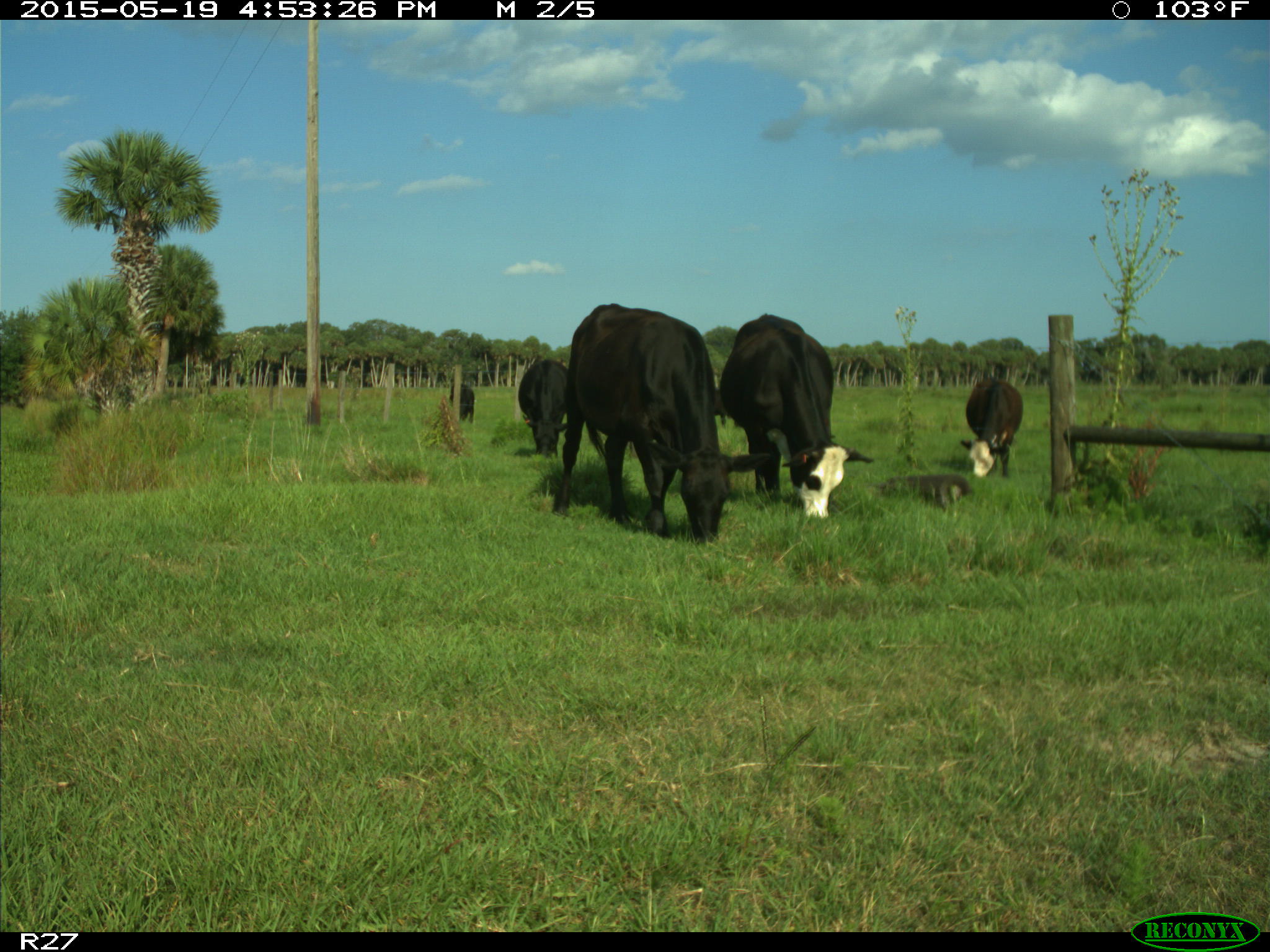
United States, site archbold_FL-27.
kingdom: Animalia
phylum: Chordata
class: Mammalia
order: Artiodactyla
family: Bovidae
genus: Bos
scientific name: Bos taurus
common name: domestic cow